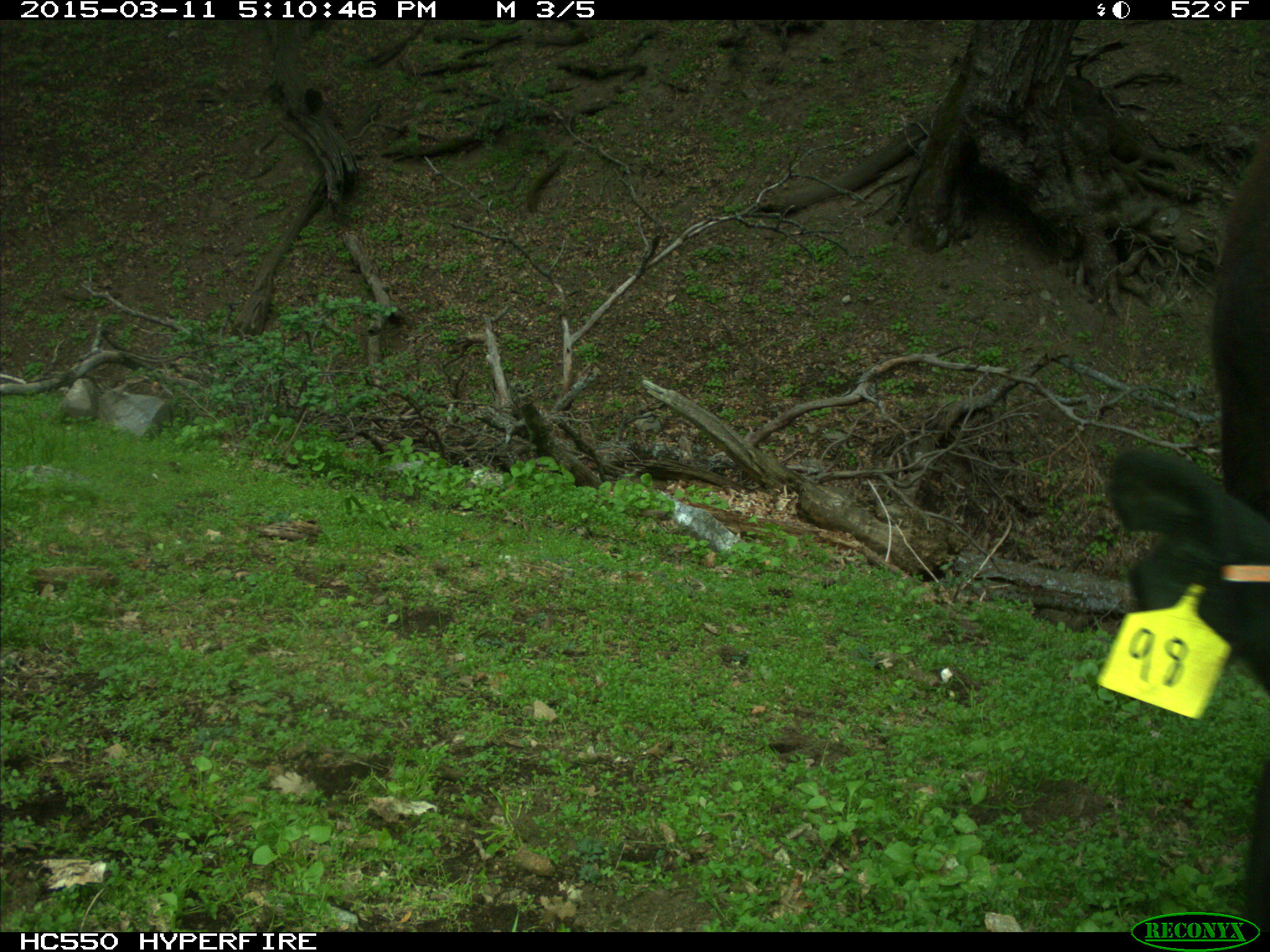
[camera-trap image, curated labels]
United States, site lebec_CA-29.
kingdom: Animalia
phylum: Chordata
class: Mammalia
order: Artiodactyla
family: Bovidae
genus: Bos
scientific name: Bos taurus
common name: domestic cow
Bos taurus (domestic cow).